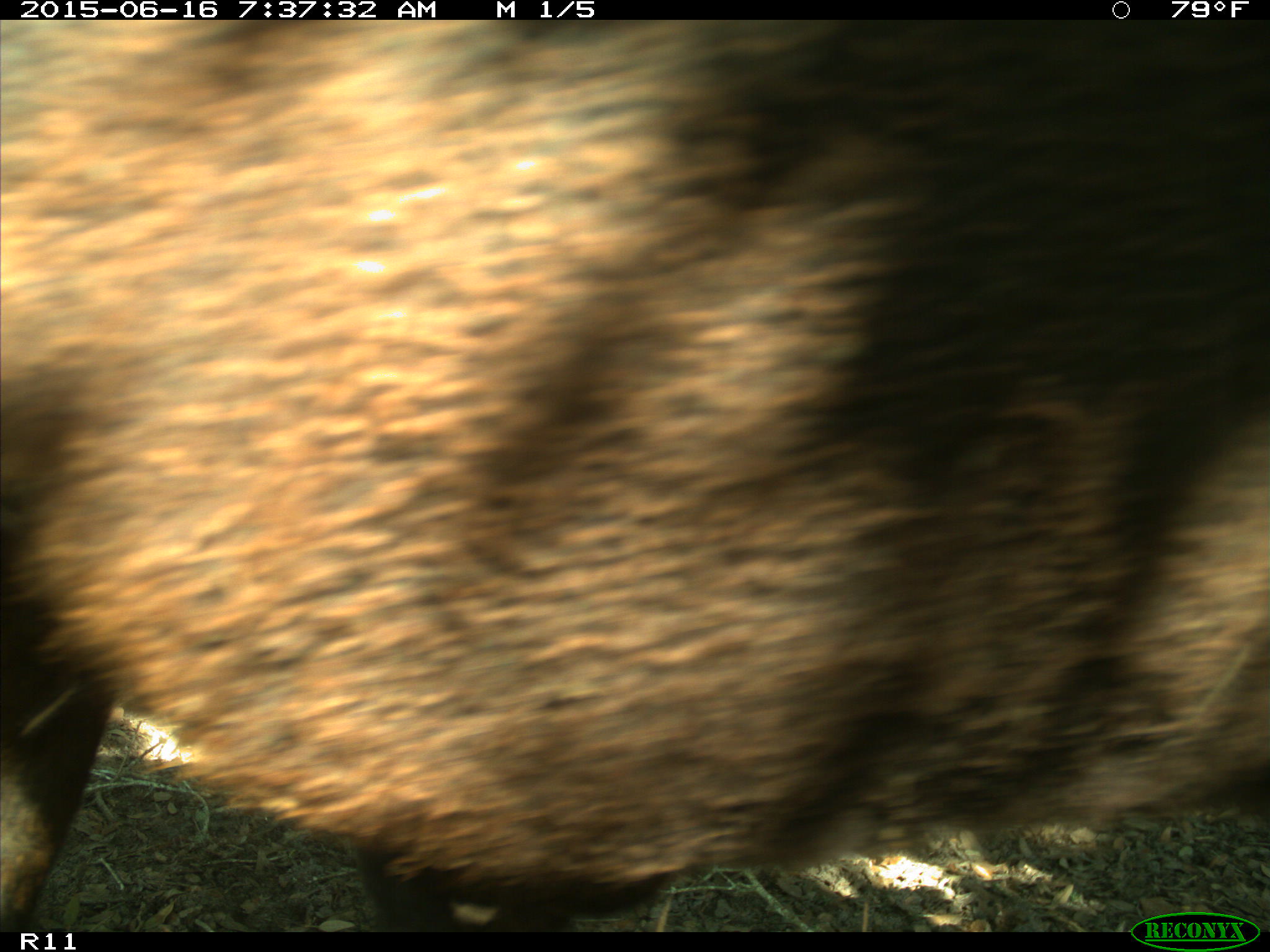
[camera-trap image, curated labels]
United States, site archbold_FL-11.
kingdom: Animalia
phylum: Chordata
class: Mammalia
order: Artiodactyla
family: Bovidae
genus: Bos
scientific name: Bos taurus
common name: domestic cow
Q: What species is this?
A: Bos taurus (domestic cow).